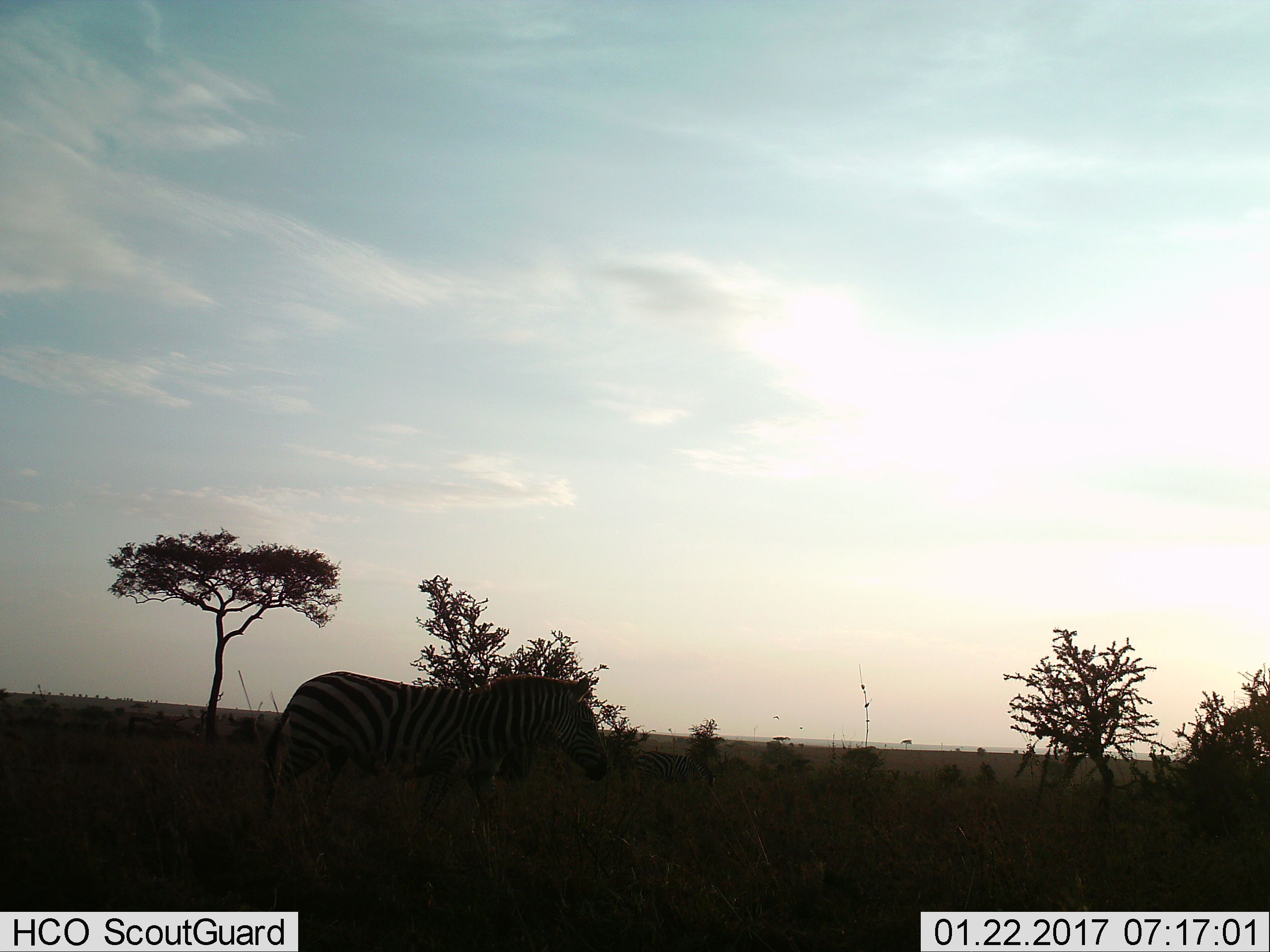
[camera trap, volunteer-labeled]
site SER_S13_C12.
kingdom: Animalia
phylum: Chordata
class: Mammalia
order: Perissodactyla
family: Equidae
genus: Equus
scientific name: Equus quagga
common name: plains zebra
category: zebraplains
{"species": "zebraplains (plains zebra) (Equus quagga)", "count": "2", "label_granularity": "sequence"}